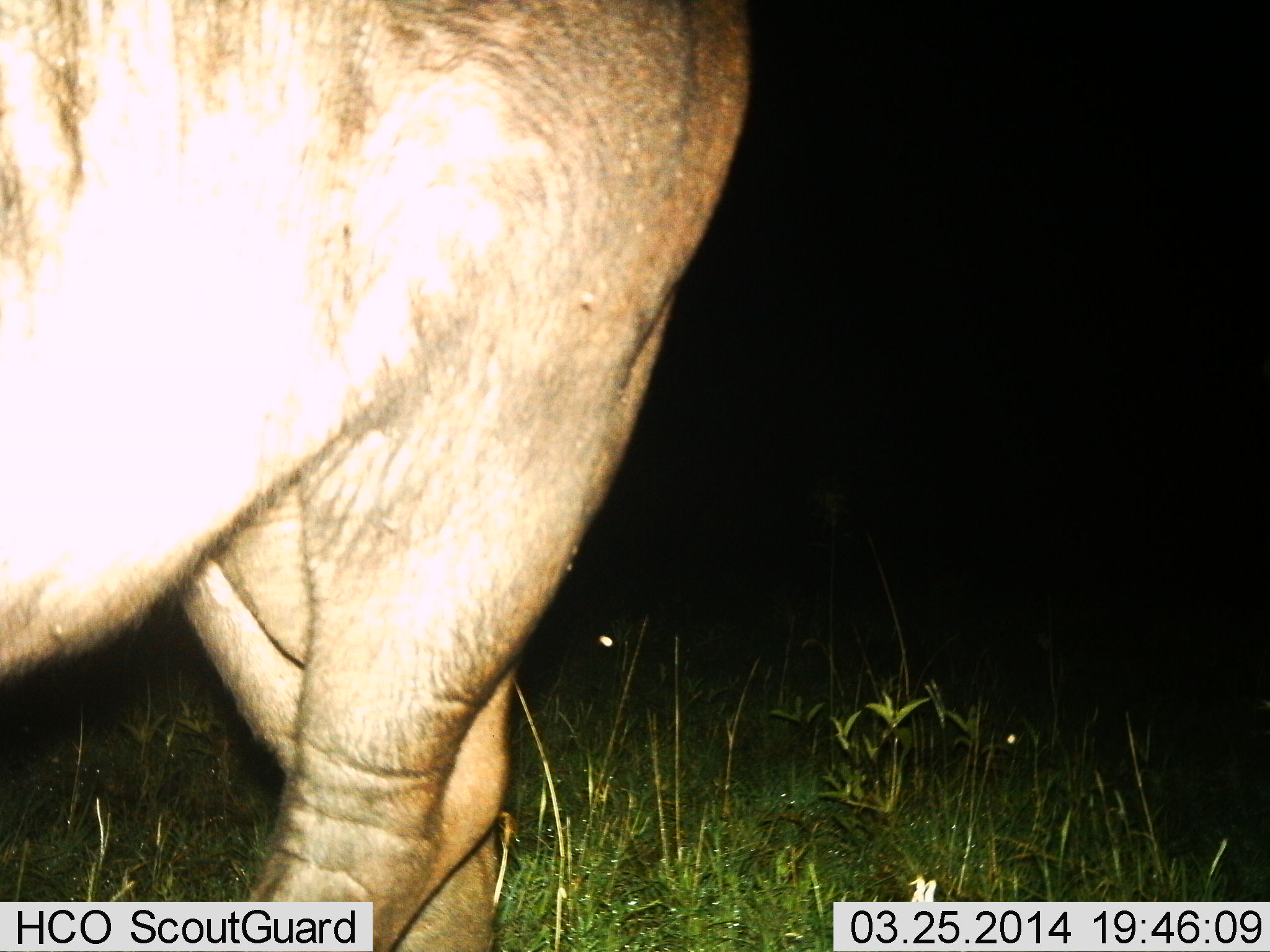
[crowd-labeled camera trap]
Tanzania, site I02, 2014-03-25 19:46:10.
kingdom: Animalia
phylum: Chordata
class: Mammalia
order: Artiodactyla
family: Bovidae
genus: Connochaetes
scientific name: Connochaetes taurinus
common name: blue wildebeest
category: wildebeest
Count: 1.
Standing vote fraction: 88%.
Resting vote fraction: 0%.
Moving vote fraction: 12%.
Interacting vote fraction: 0%.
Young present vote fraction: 0%.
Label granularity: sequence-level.